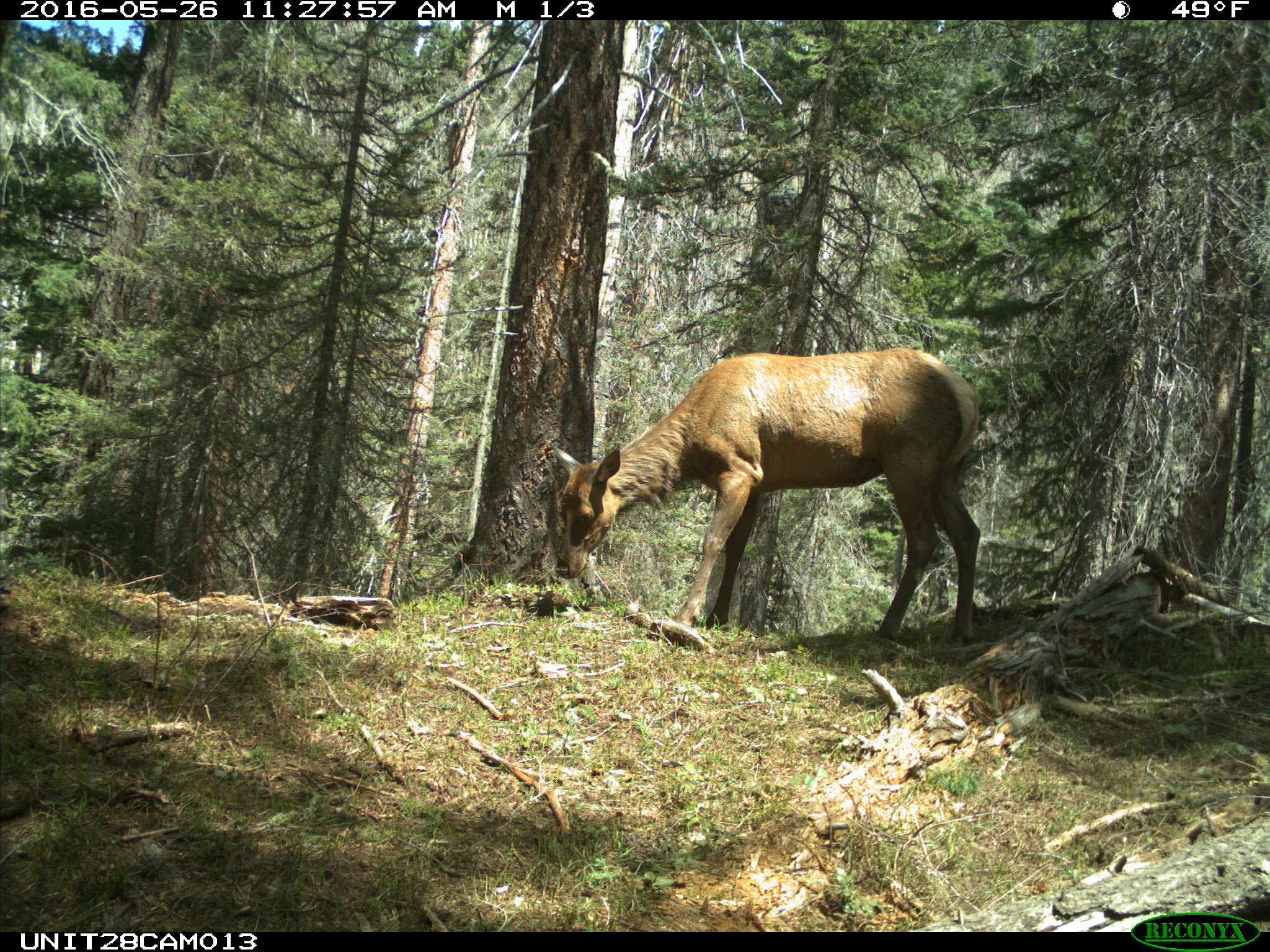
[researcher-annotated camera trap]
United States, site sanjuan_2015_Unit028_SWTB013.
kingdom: Animalia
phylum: Chordata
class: Mammalia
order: Artiodactyla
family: Cervidae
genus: Cervus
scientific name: Cervus elaphus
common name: red deer